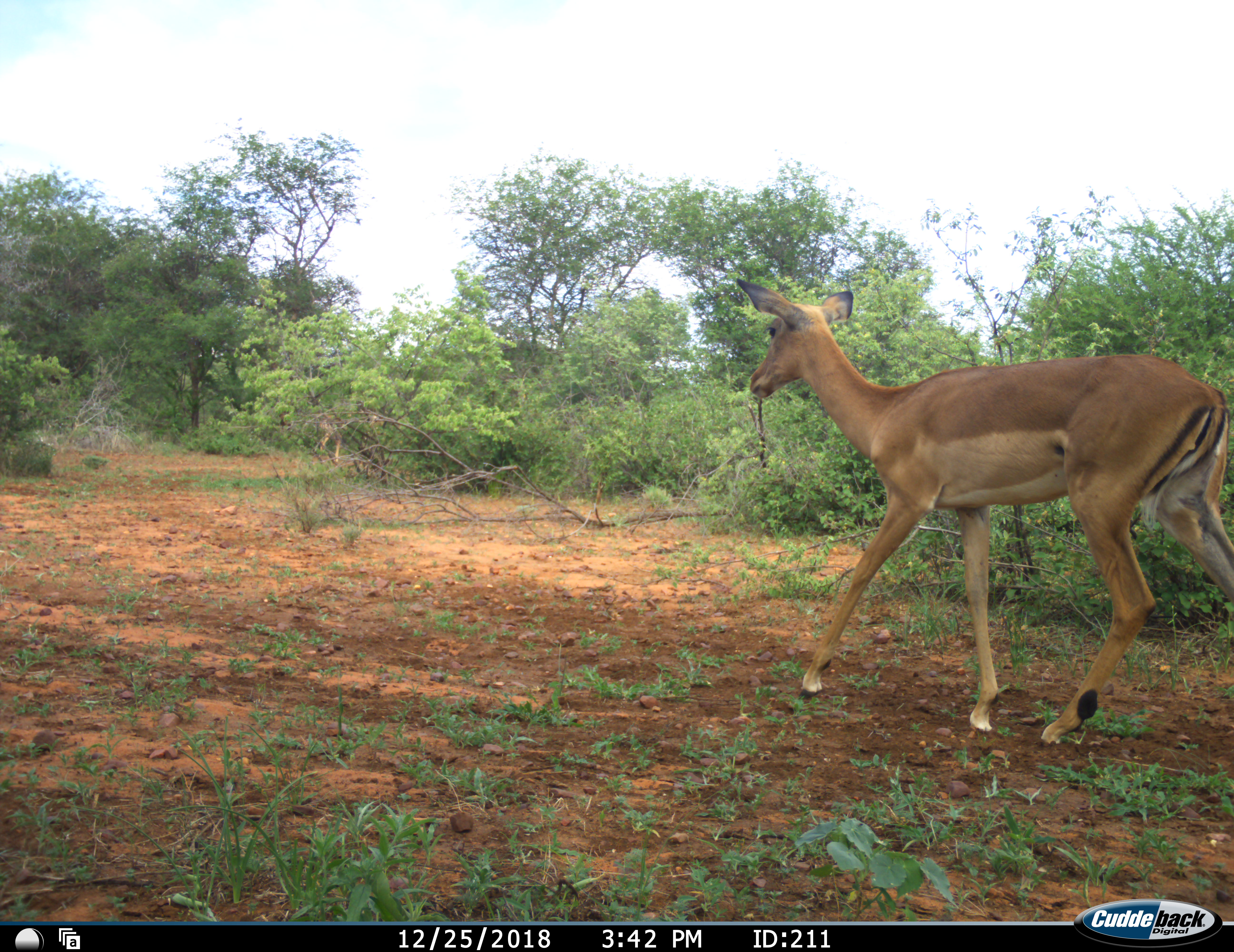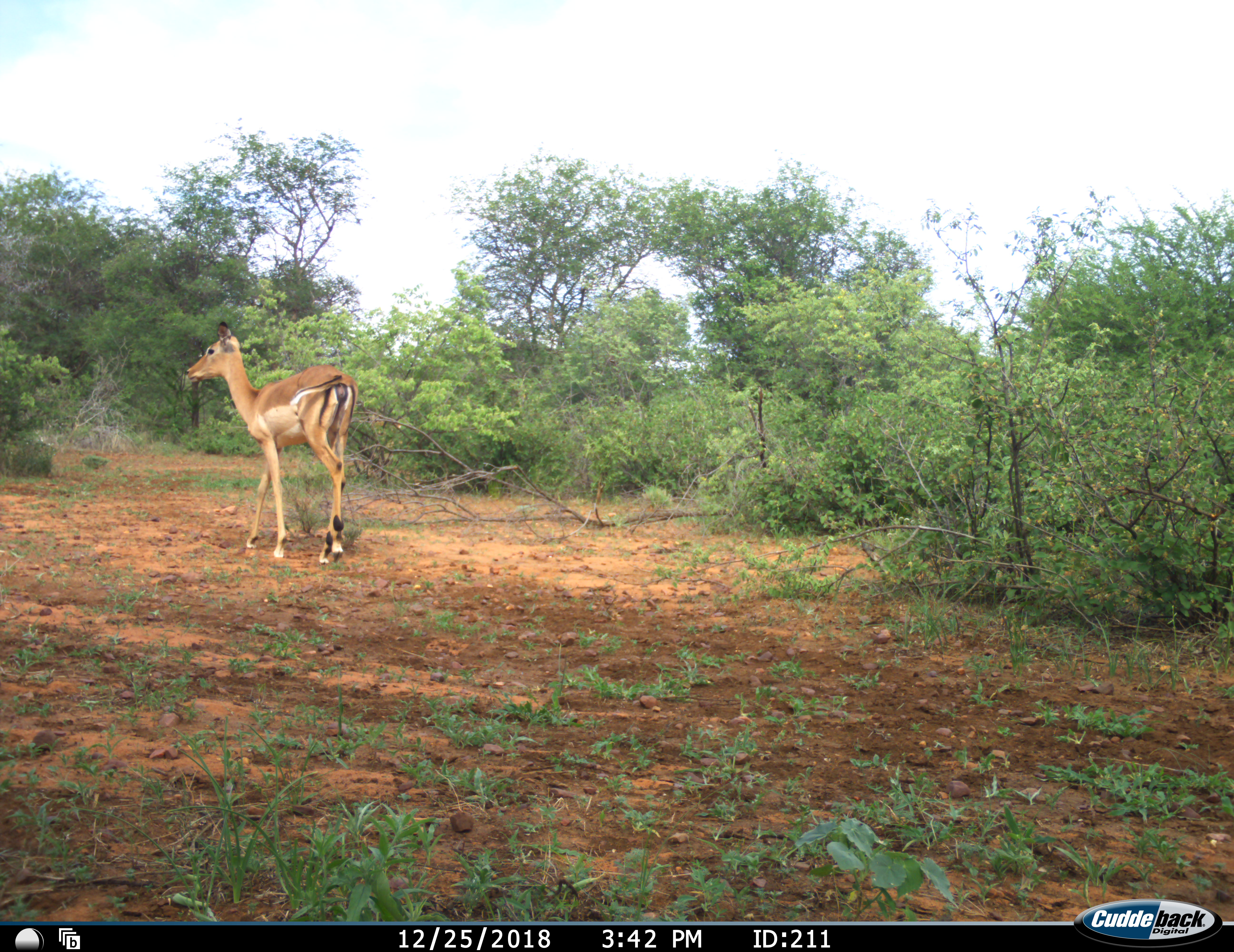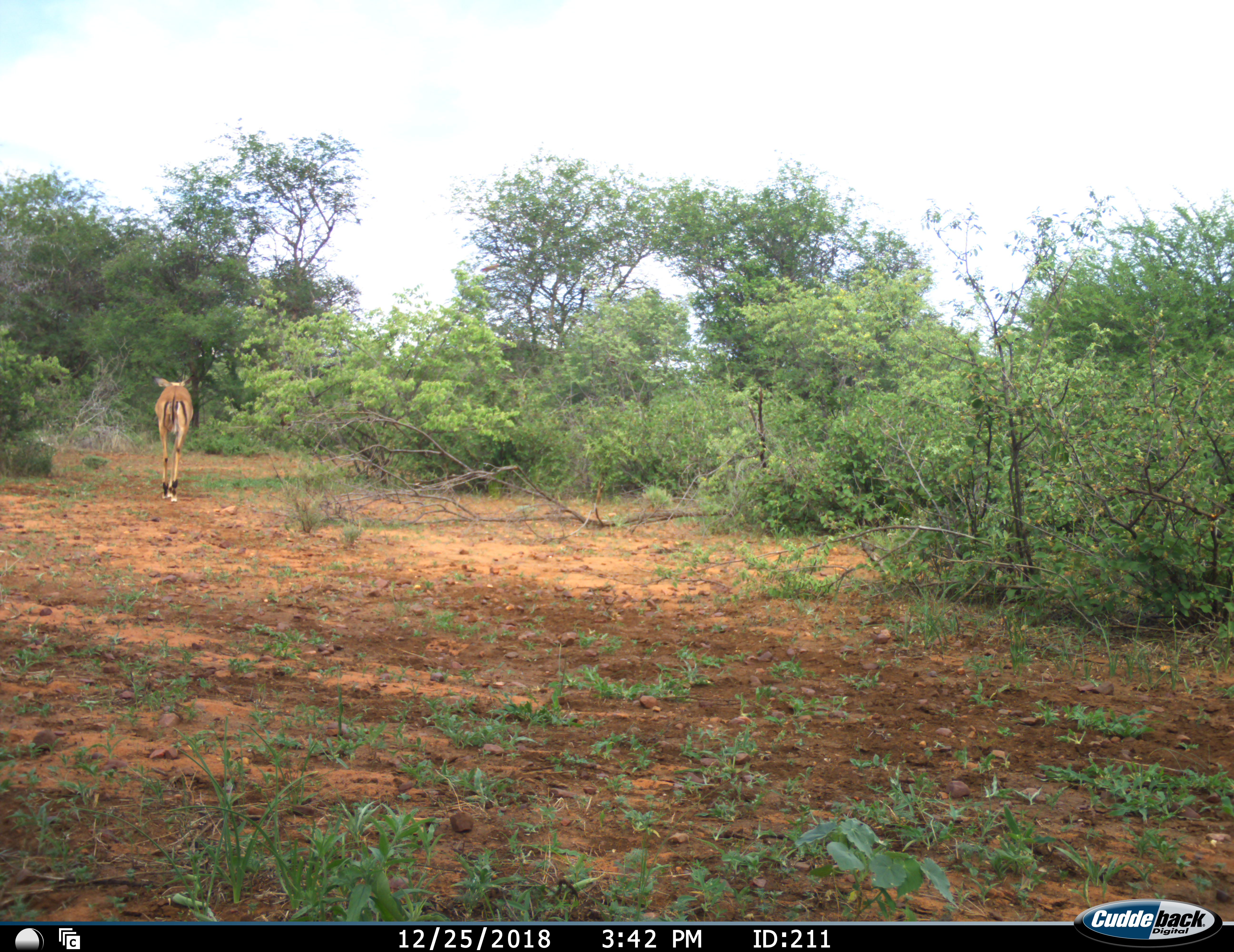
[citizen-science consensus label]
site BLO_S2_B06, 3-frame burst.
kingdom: Animalia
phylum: Chordata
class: Mammalia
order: Artiodactyla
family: Bovidae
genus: Aepyceros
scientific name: Aepyceros melampus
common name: impala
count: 1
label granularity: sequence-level